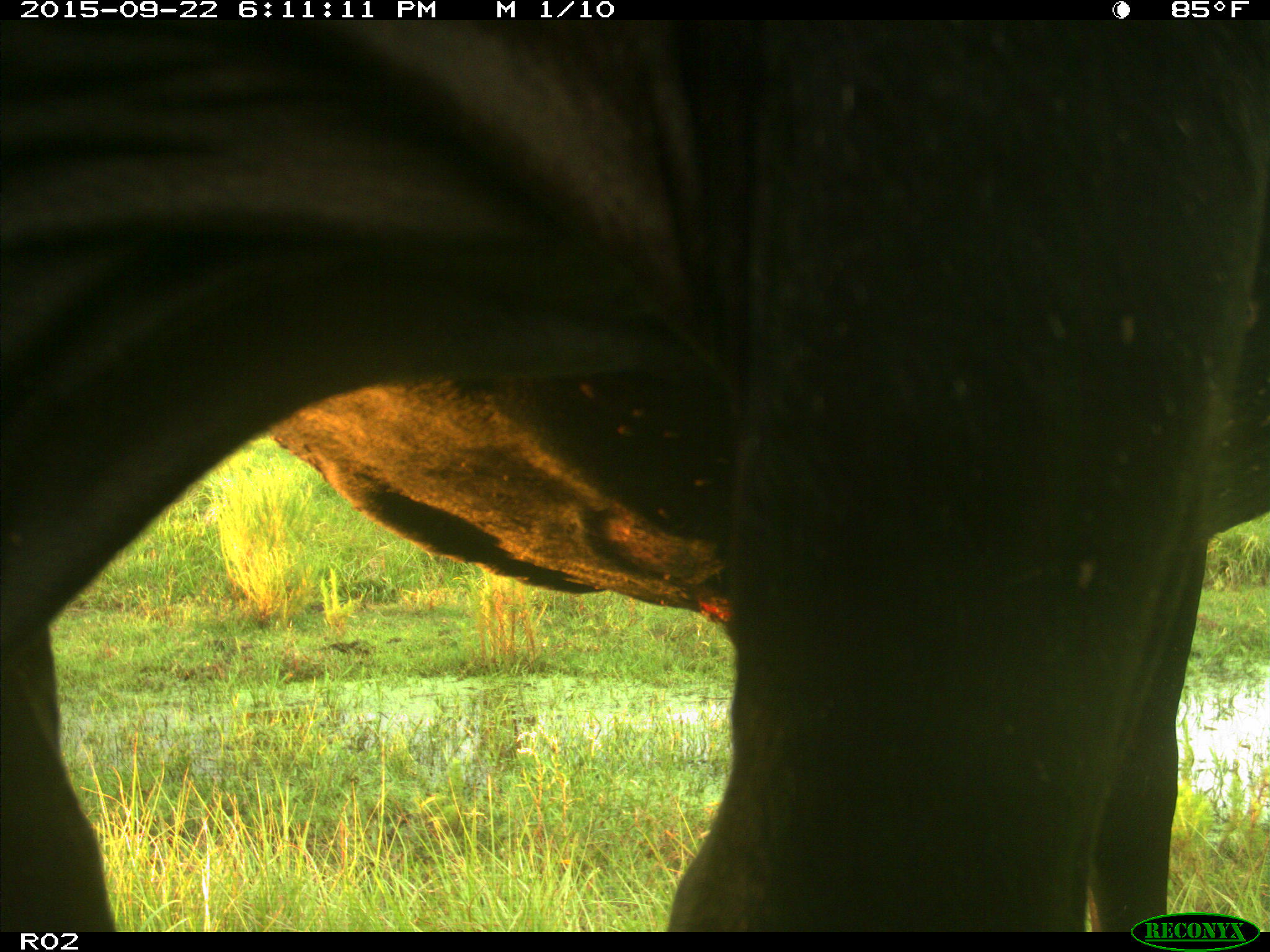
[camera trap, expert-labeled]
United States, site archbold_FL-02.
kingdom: Animalia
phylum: Chordata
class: Mammalia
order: Artiodactyla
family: Bovidae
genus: Bos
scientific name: Bos taurus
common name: domestic cow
Bos taurus (domestic cow).